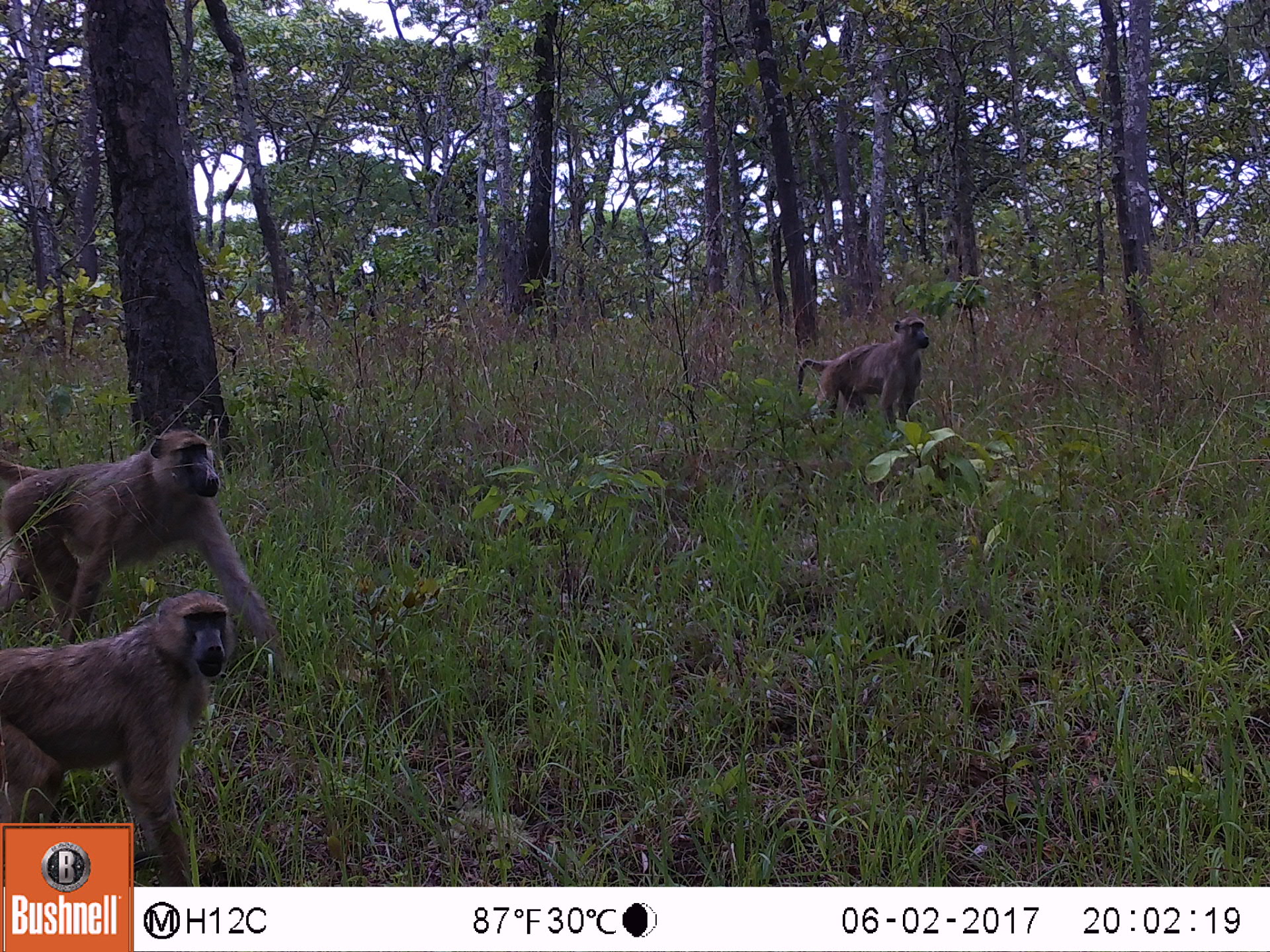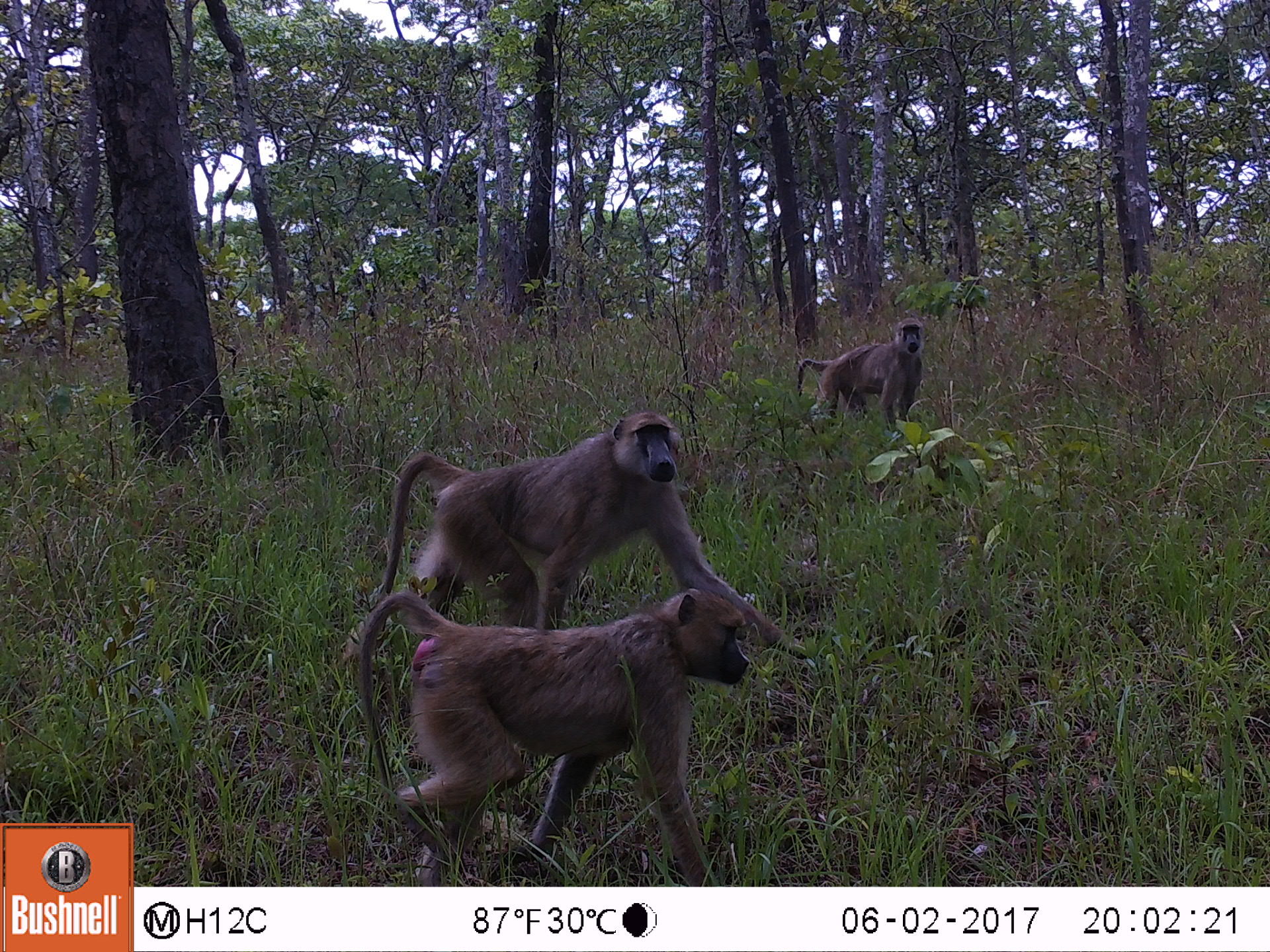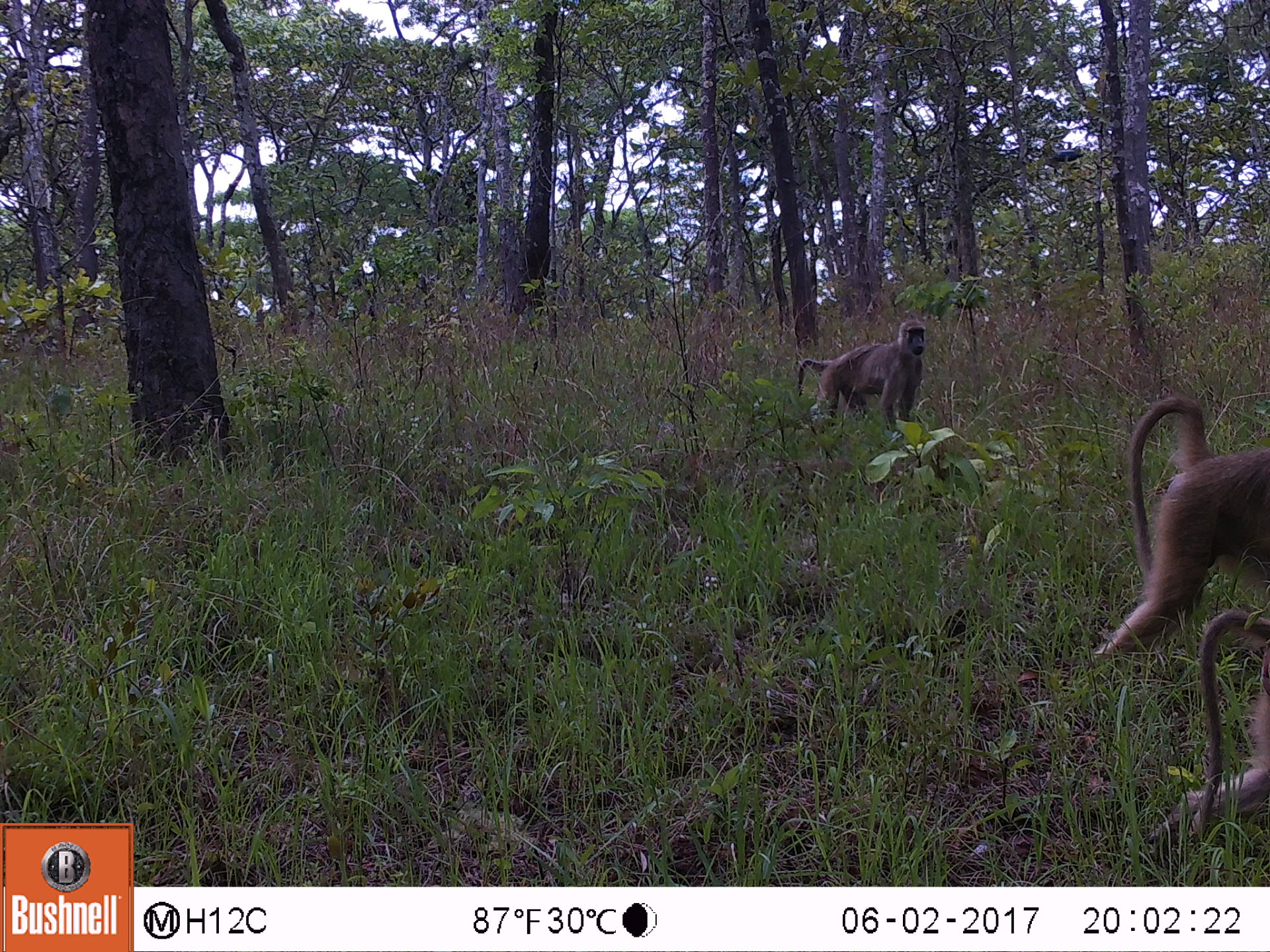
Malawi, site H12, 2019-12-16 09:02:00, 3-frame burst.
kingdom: Animalia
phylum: Chordata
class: Mammalia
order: Primates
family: Cercopithecidae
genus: Papio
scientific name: Papio cynocephalus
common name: yellow baboon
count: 3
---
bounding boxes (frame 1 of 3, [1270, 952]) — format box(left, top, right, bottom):
yellow baboon: box(2, 410, 253, 617); box(2, 597, 233, 819); box(791, 314, 927, 439)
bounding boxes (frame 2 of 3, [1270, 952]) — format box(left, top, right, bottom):
yellow baboon: box(342, 596, 744, 870); box(376, 414, 705, 597); box(796, 313, 932, 427)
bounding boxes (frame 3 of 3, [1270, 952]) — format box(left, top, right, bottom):
yellow baboon: box(1106, 399, 1262, 659); box(1165, 611, 1262, 850); box(791, 323, 932, 436)